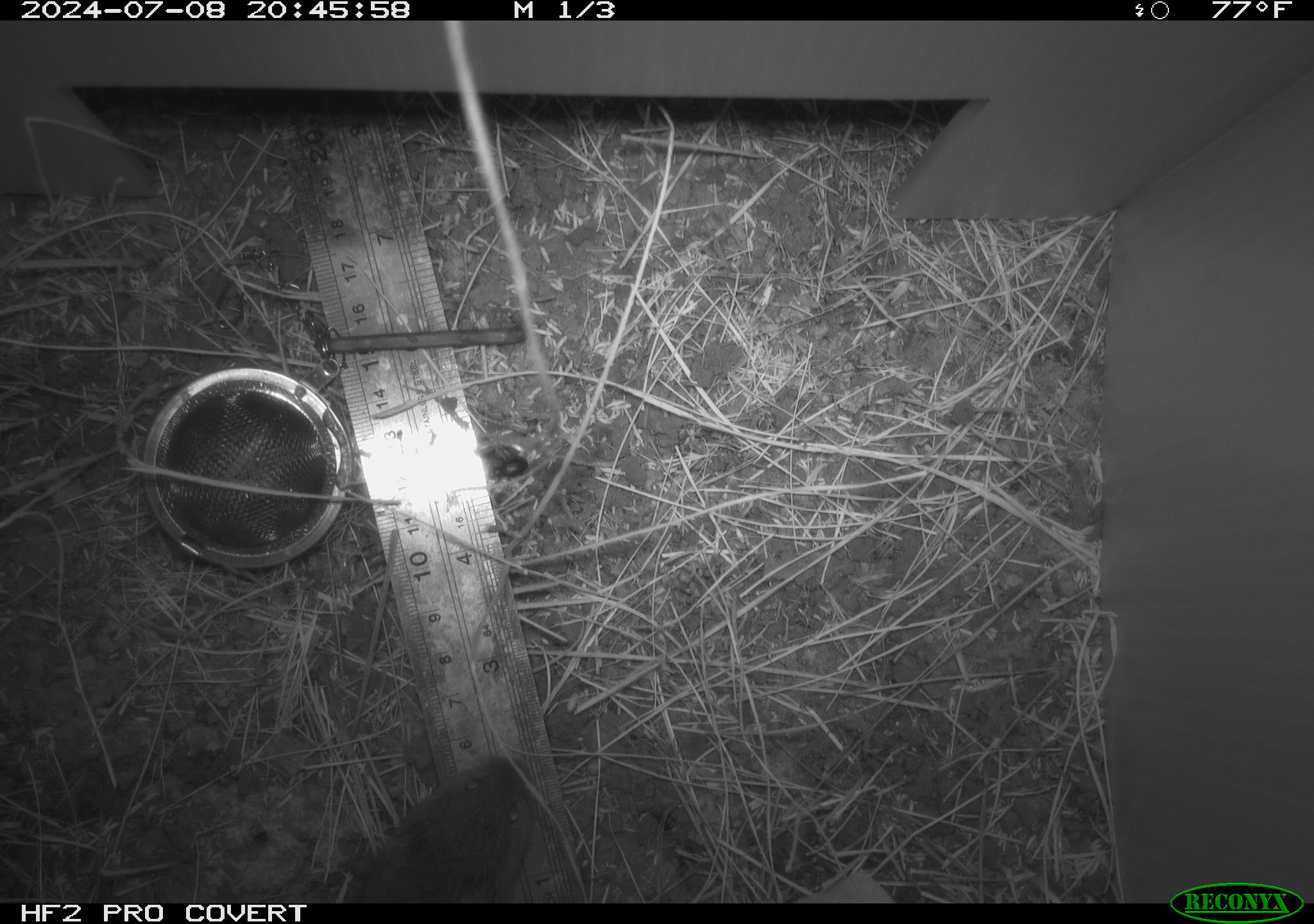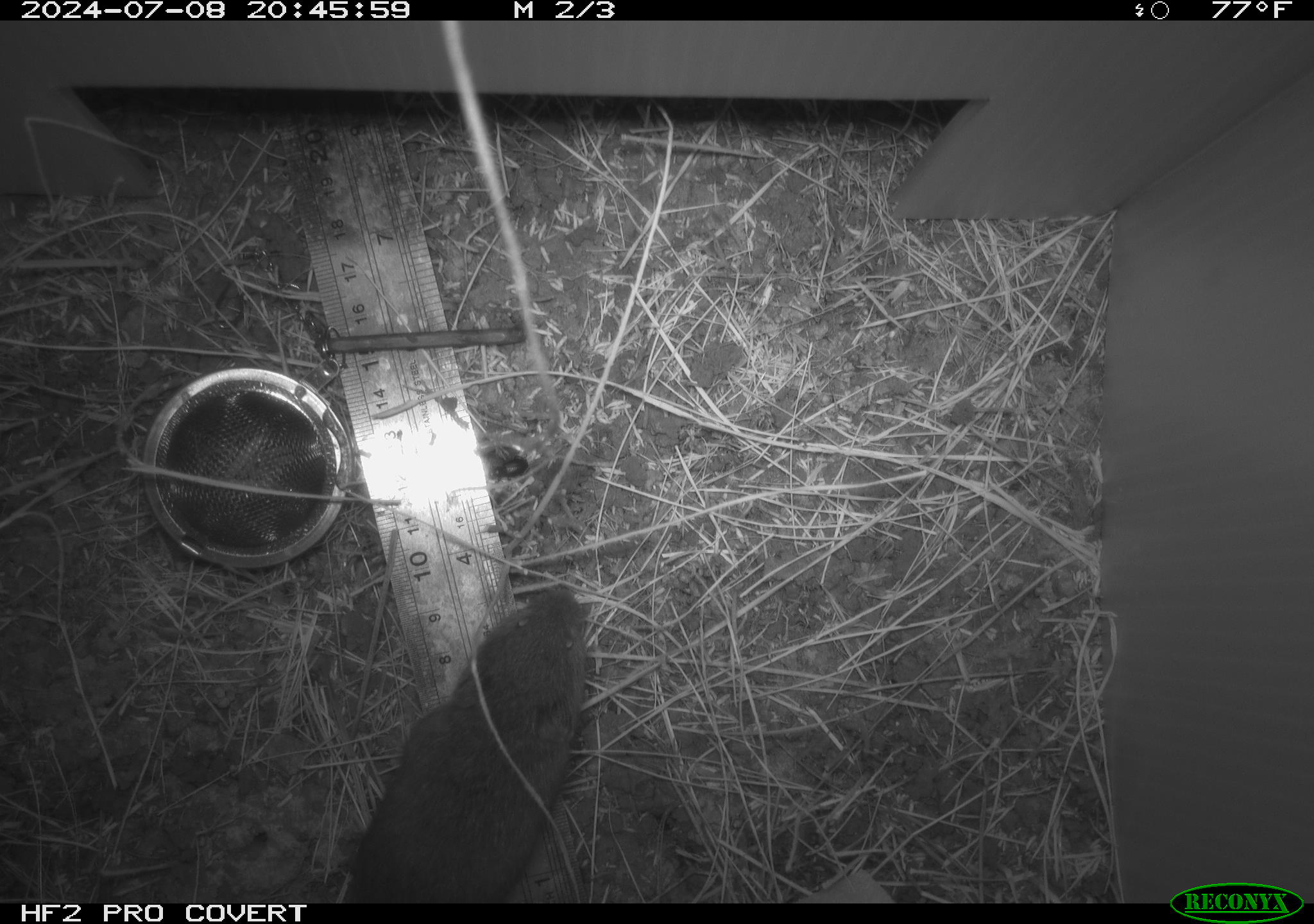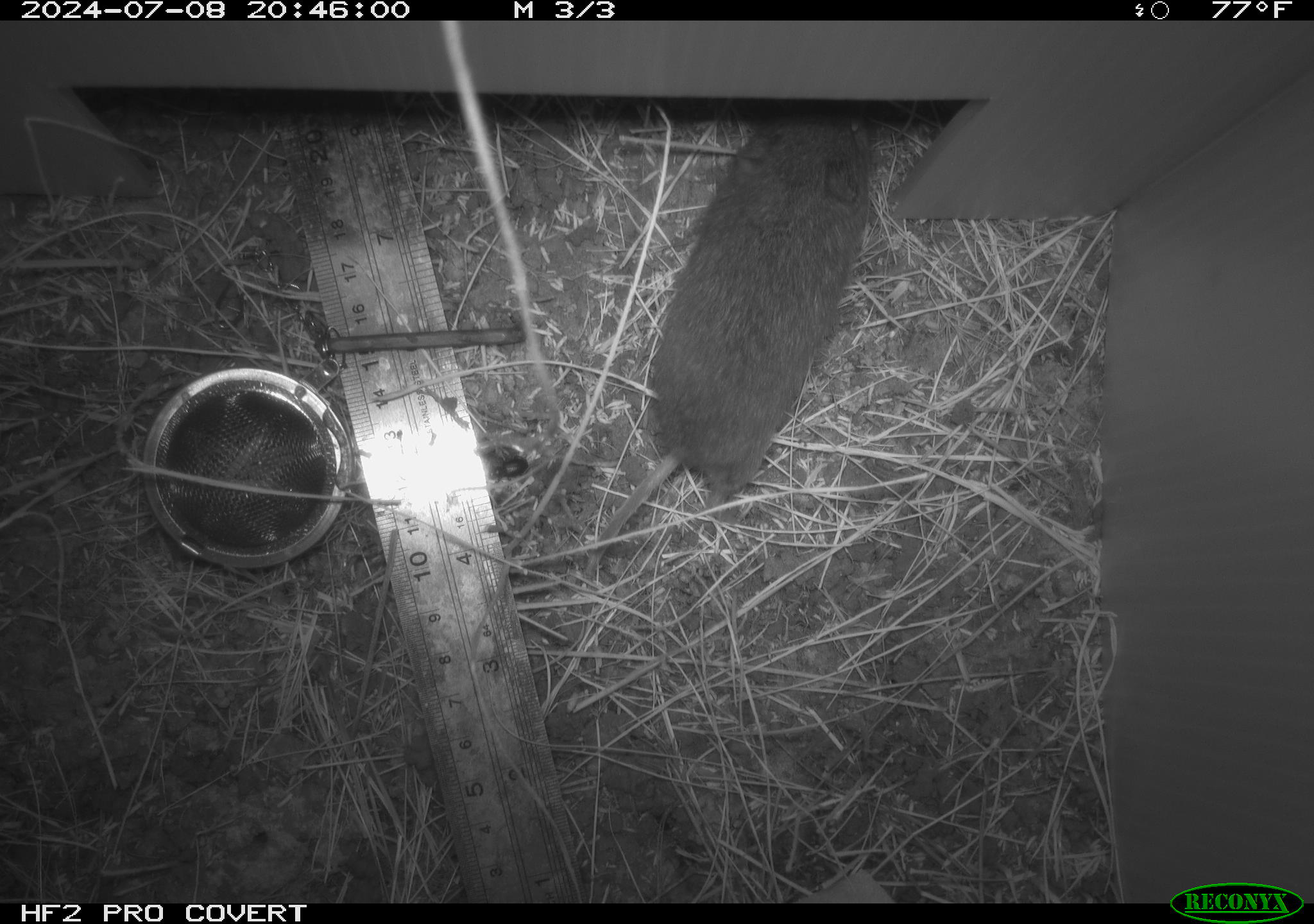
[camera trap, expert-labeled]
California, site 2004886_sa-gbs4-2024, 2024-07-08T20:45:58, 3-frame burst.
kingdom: Animalia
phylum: Chordata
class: Mammalia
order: Rodentia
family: Cricetidae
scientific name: Arvicolinae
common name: voles, lemmings, and muskrats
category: arvicolinae subfamily